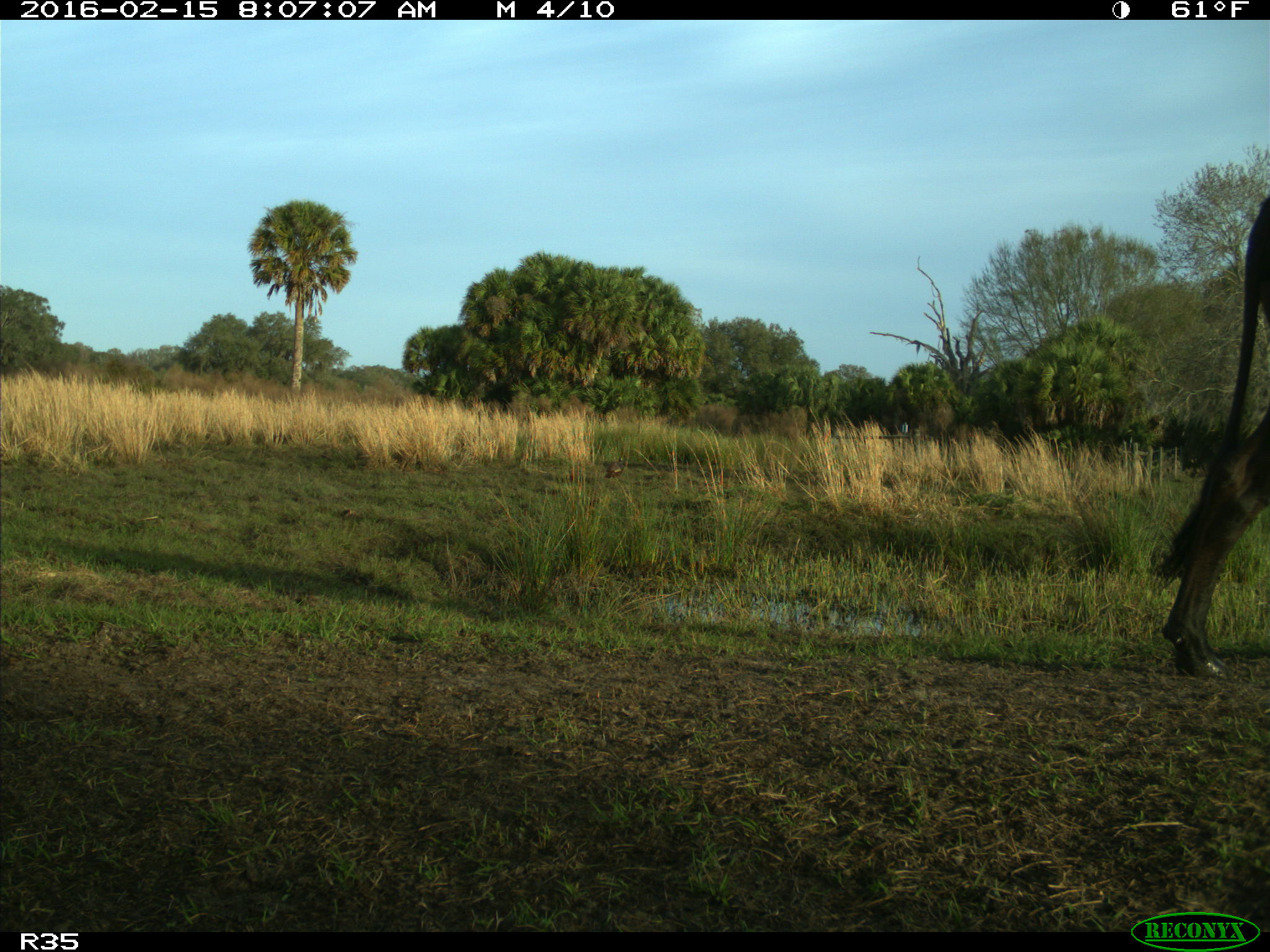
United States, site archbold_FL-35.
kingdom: Animalia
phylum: Chordata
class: Mammalia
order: Artiodactyla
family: Bovidae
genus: Bos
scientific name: Bos taurus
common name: domestic cow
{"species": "Bos taurus (domestic cow)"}